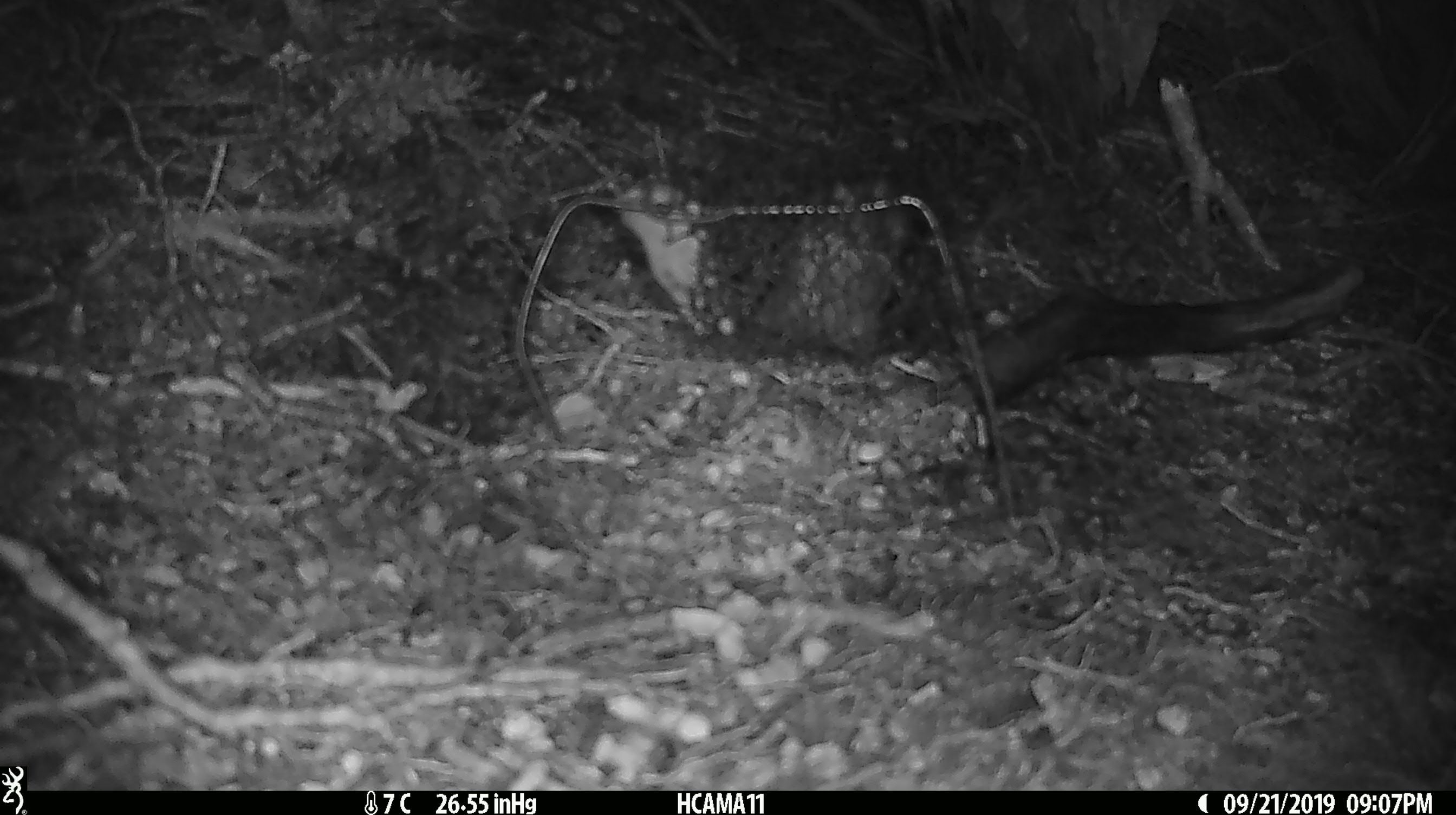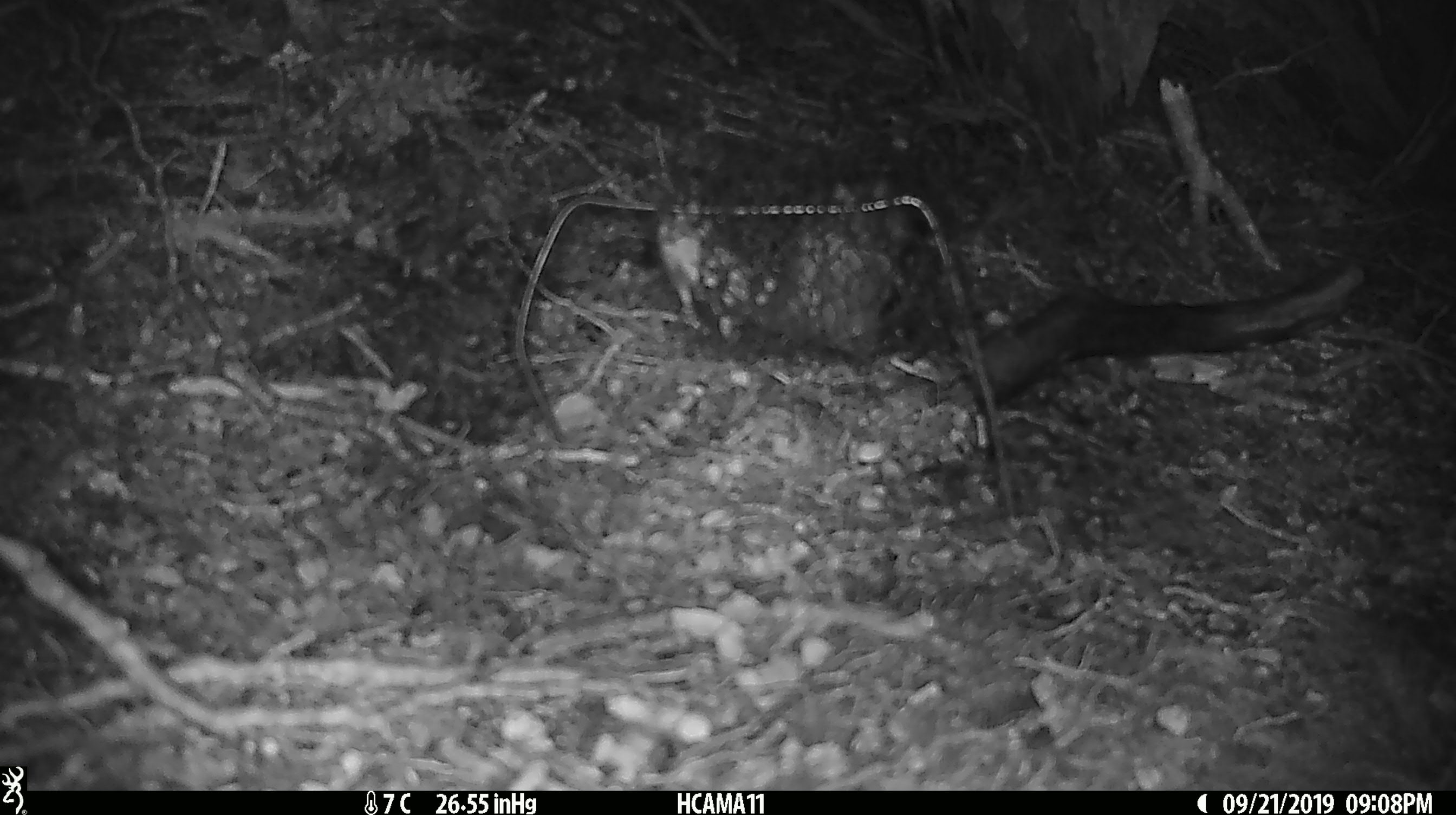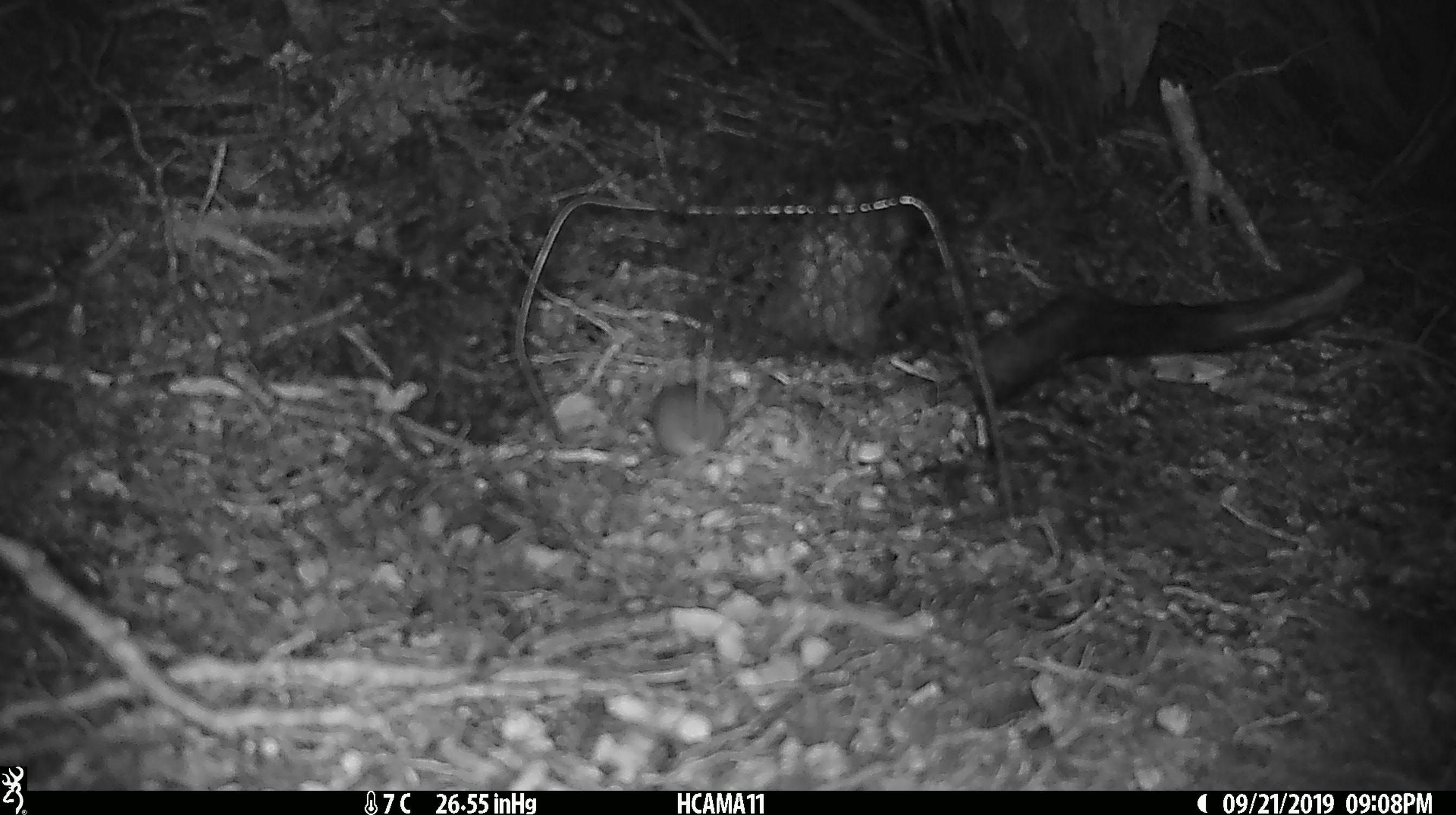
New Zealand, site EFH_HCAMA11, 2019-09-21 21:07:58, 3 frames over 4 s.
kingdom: Animalia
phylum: Chordata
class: Mammalia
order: Rodentia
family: Muridae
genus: Mus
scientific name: Mus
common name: mouse